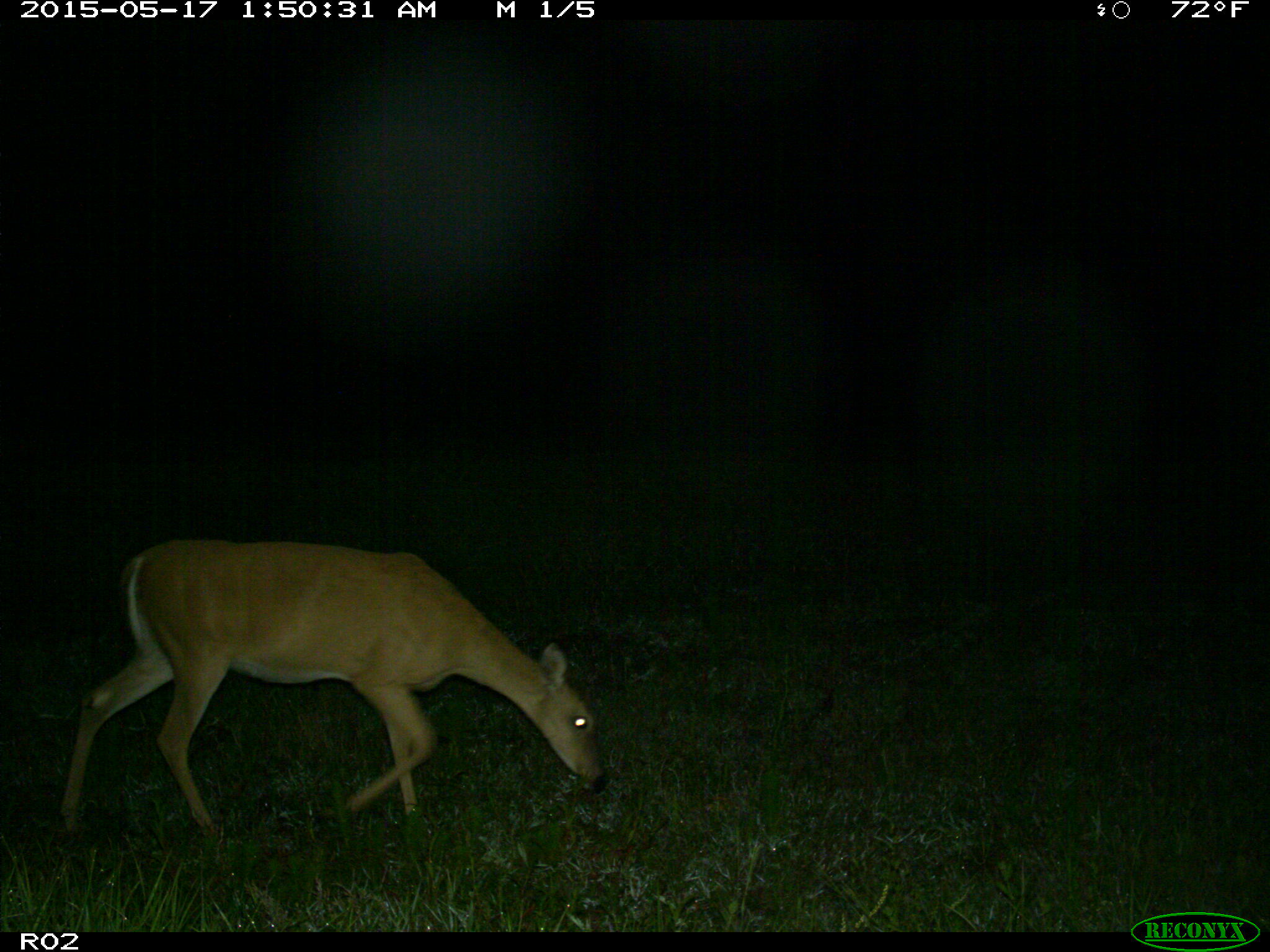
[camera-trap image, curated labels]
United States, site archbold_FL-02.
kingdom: Animalia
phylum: Chordata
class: Mammalia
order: Artiodactyla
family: Cervidae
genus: Odocoileus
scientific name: Odocoileus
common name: deer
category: unidentified deer